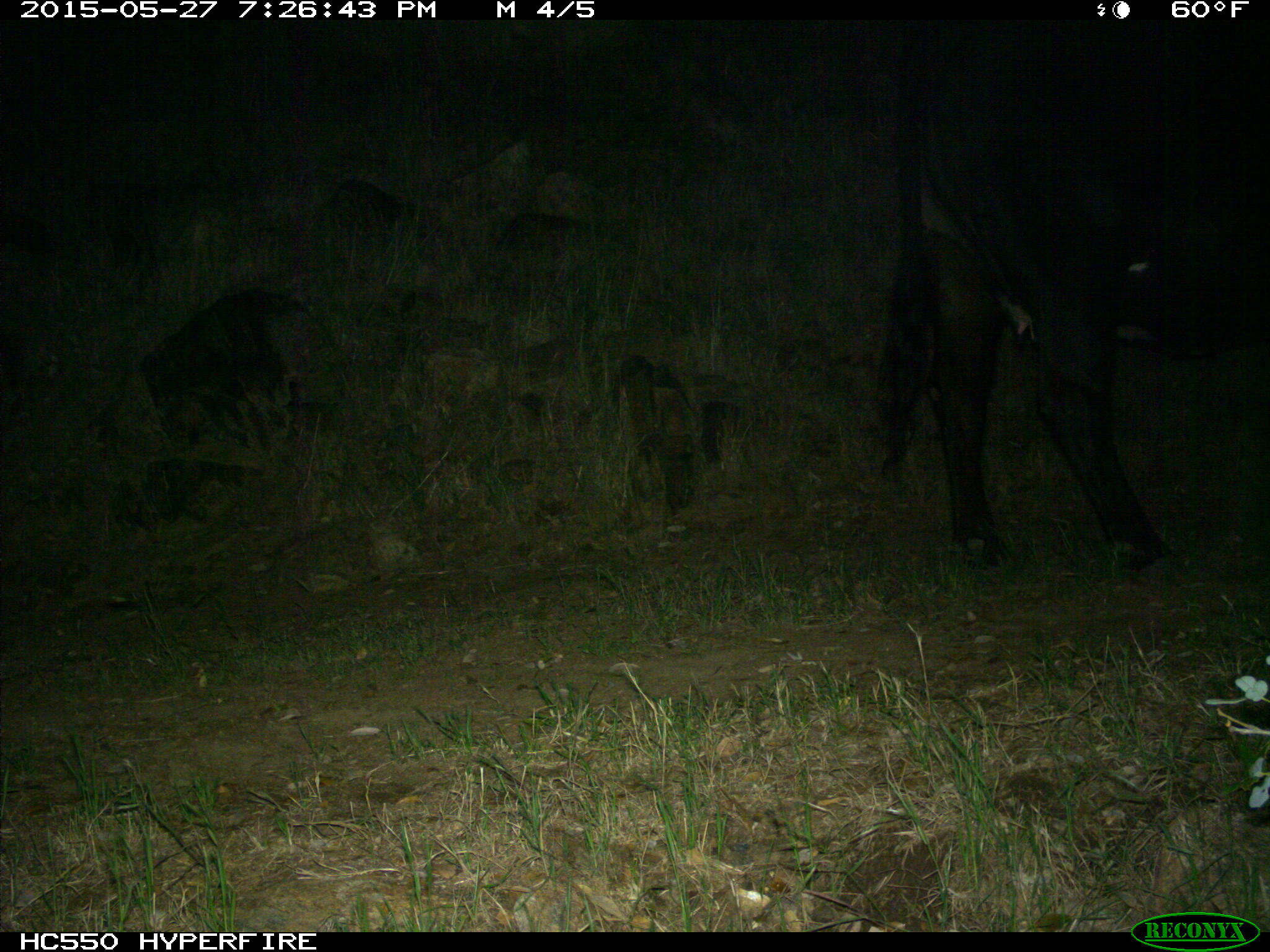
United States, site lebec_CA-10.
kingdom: Animalia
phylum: Chordata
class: Mammalia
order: Artiodactyla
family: Bovidae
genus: Bos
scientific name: Bos taurus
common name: domestic cow